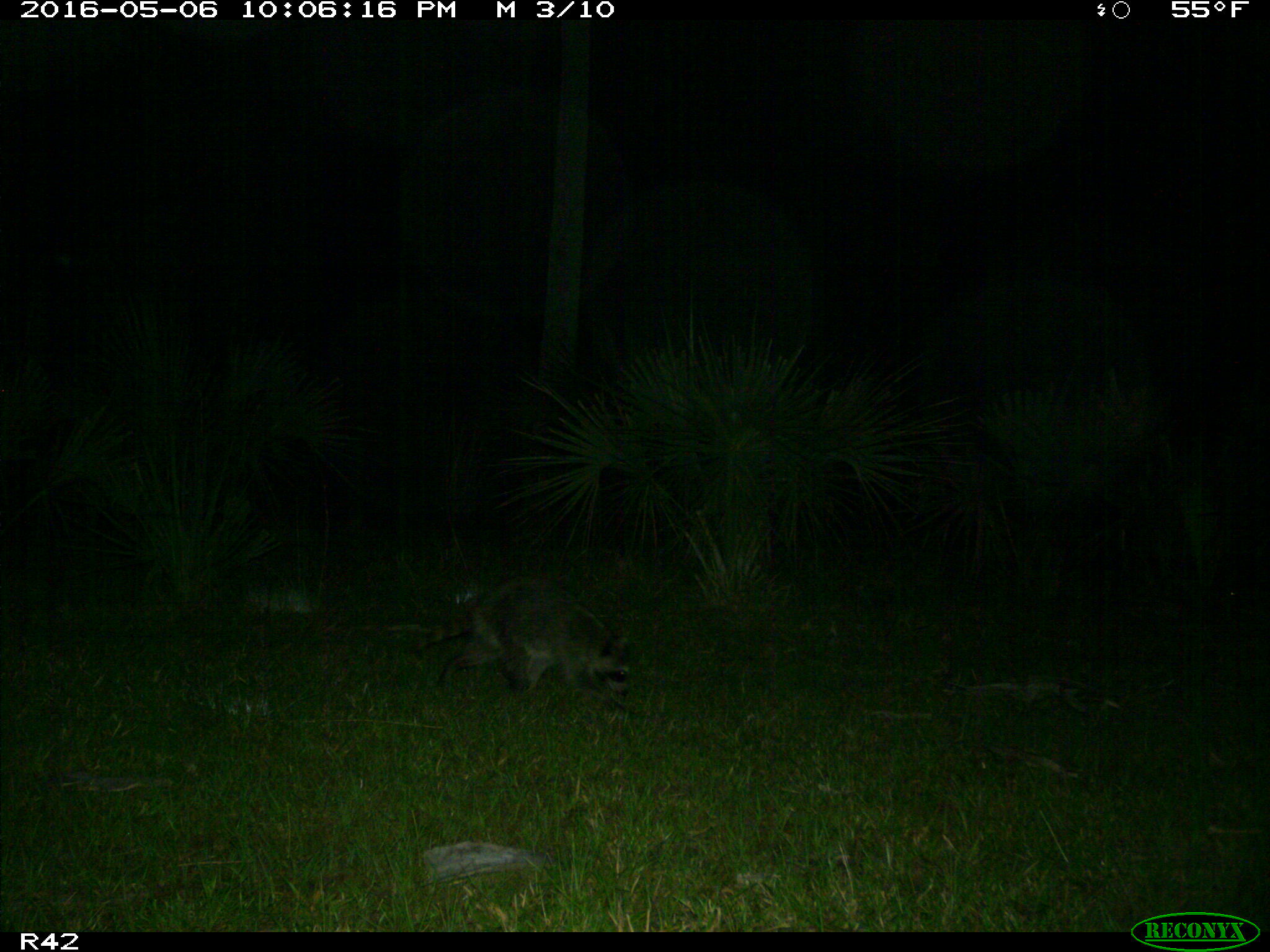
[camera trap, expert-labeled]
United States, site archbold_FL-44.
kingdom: Animalia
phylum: Chordata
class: Mammalia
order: Carnivora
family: Procyonidae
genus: Procyon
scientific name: Procyon lotor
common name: common raccoon